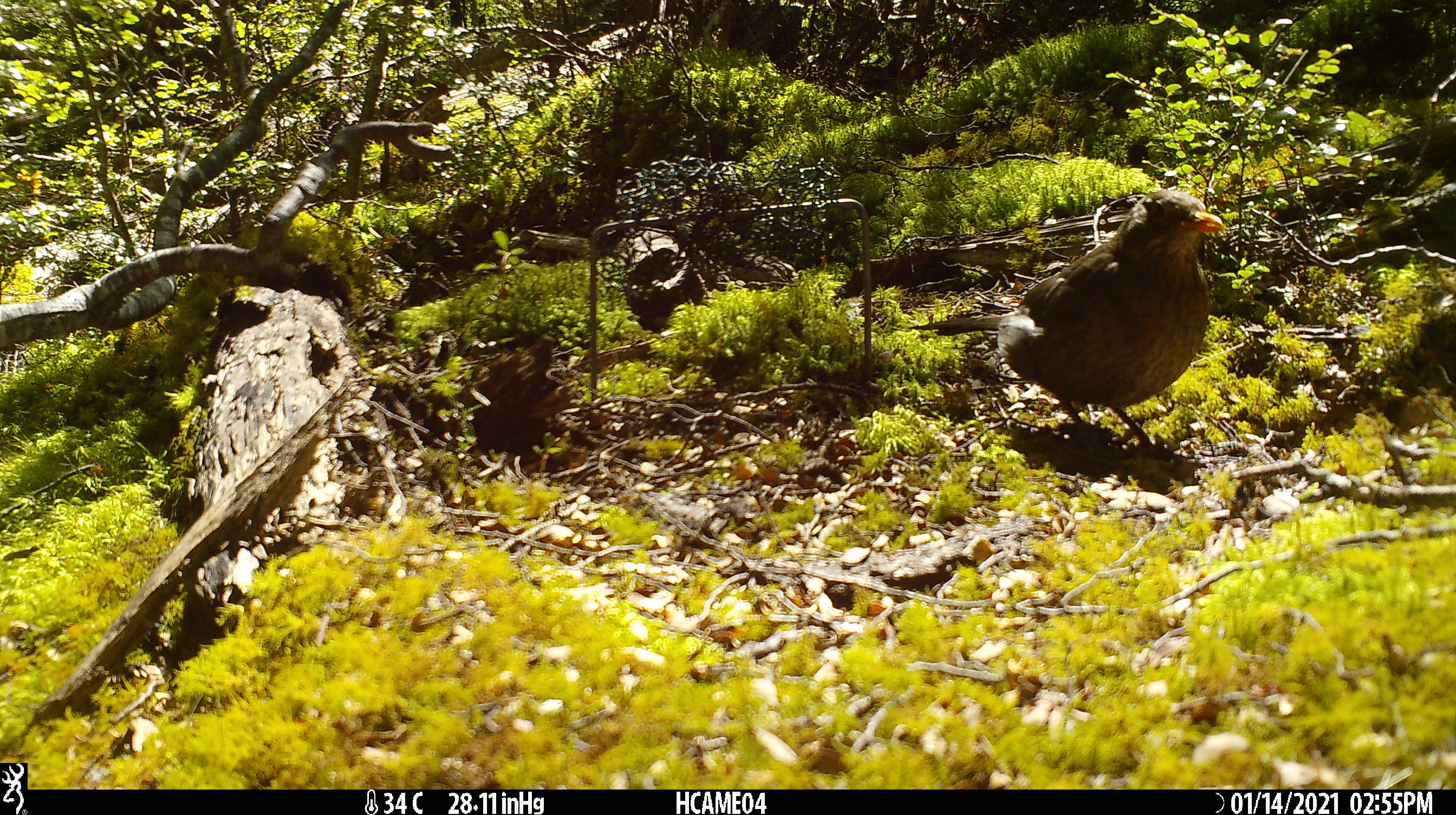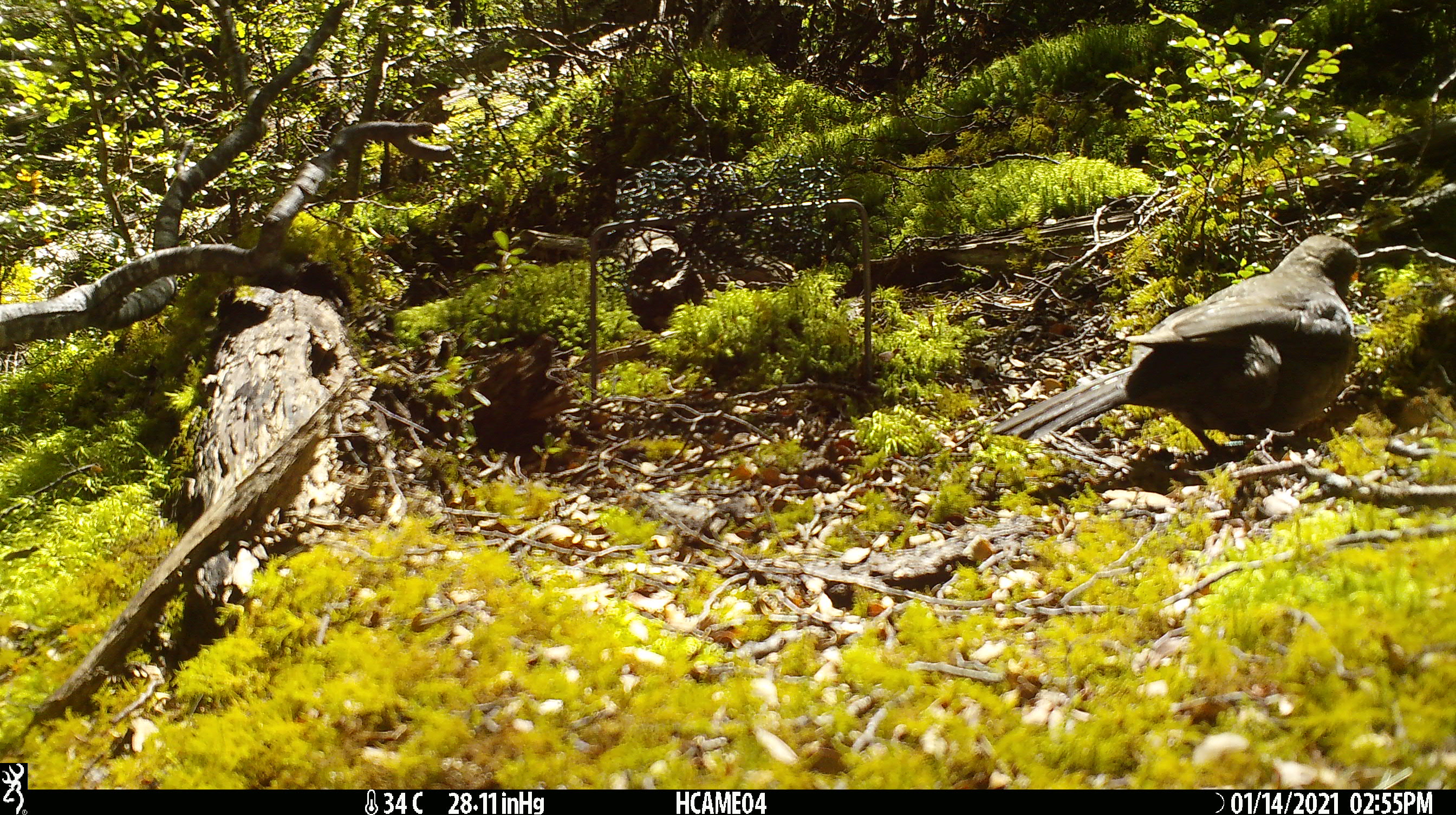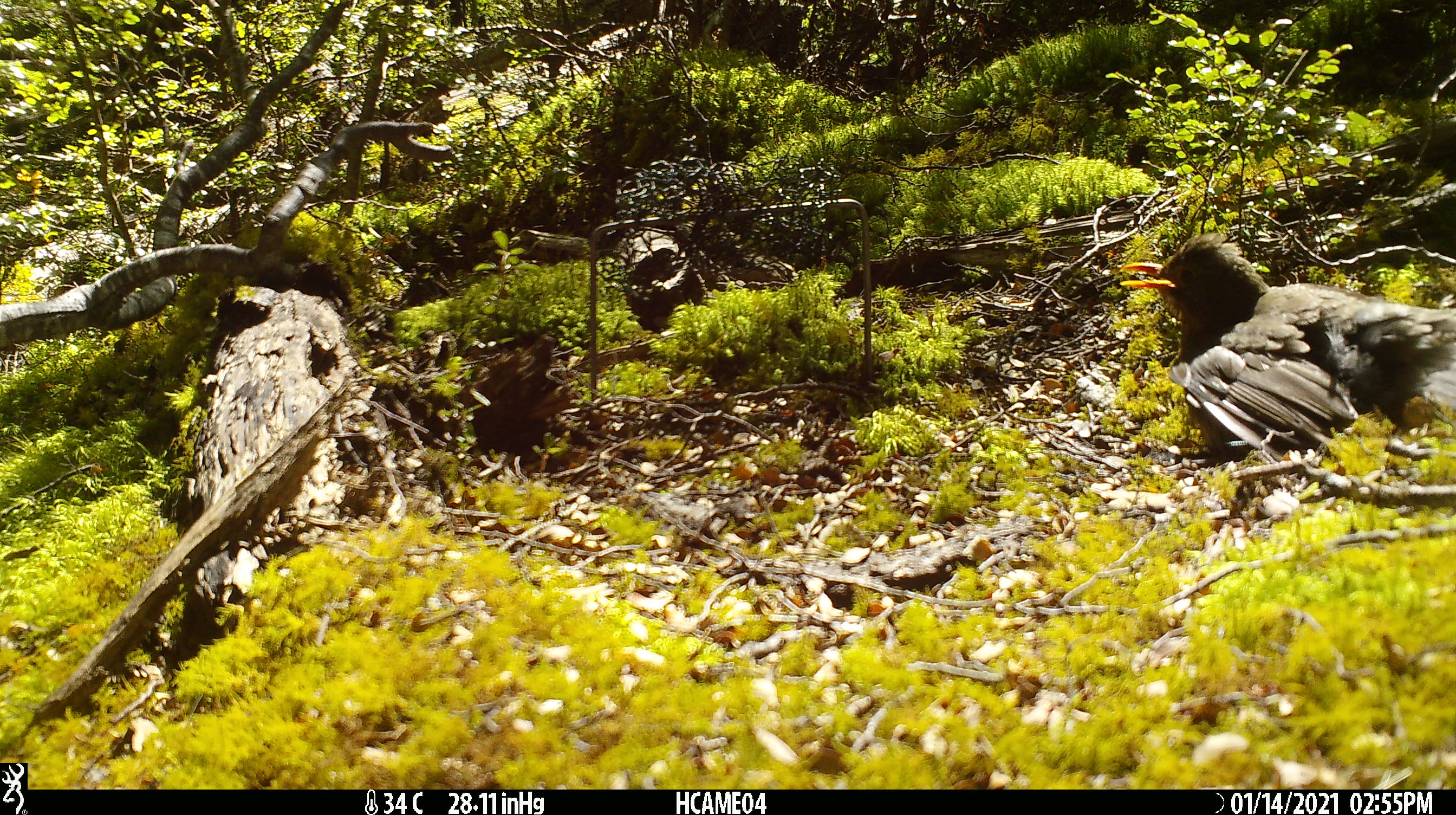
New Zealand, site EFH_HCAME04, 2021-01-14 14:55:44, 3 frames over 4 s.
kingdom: Animalia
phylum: Chordata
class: Aves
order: Passeriformes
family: Turdidae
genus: Turdus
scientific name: Turdus merula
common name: eurasian blackbird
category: blackbird